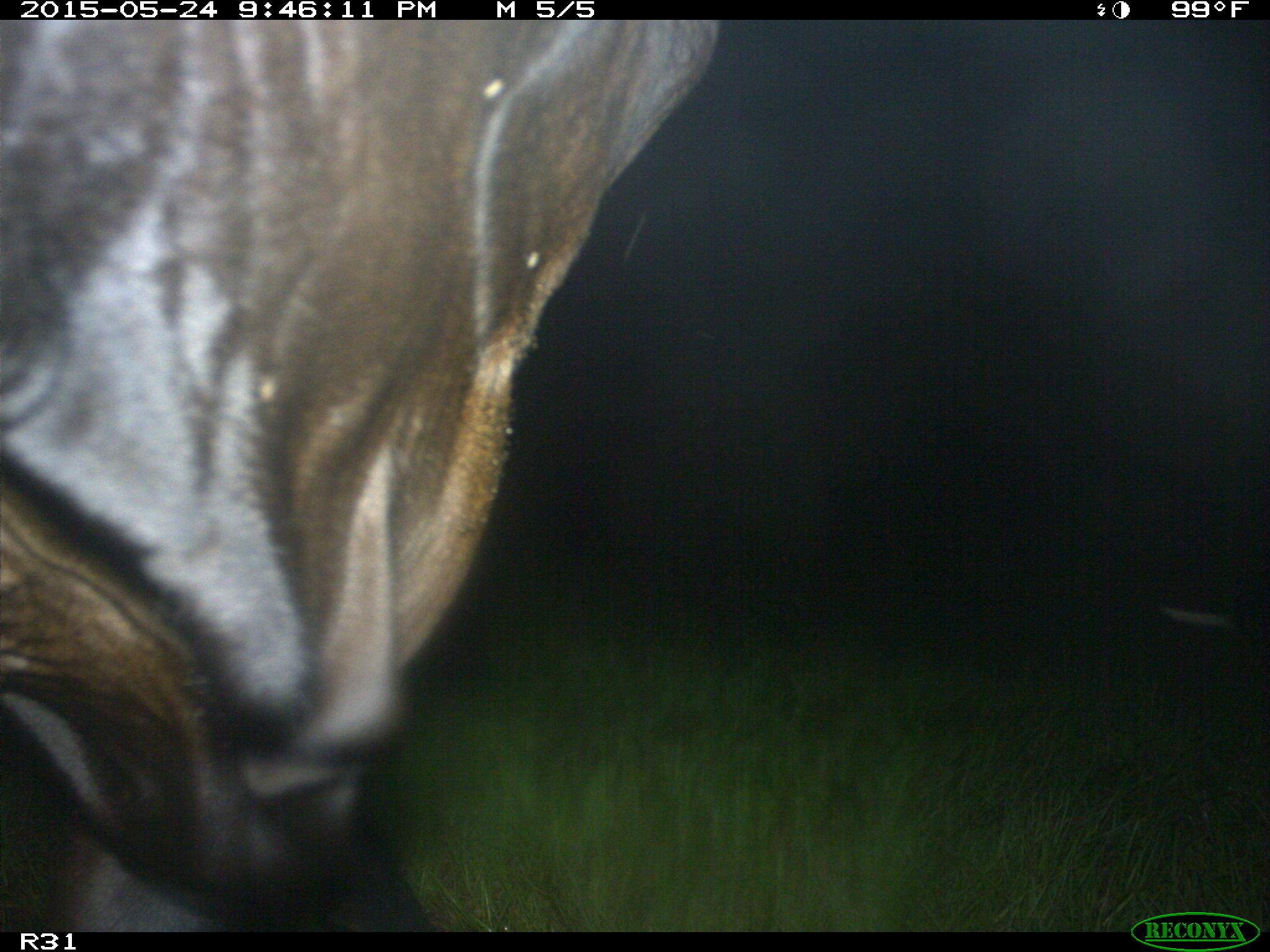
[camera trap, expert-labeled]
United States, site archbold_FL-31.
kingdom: Animalia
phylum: Chordata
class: Mammalia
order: Artiodactyla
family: Bovidae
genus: Bos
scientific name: Bos taurus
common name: domestic cow